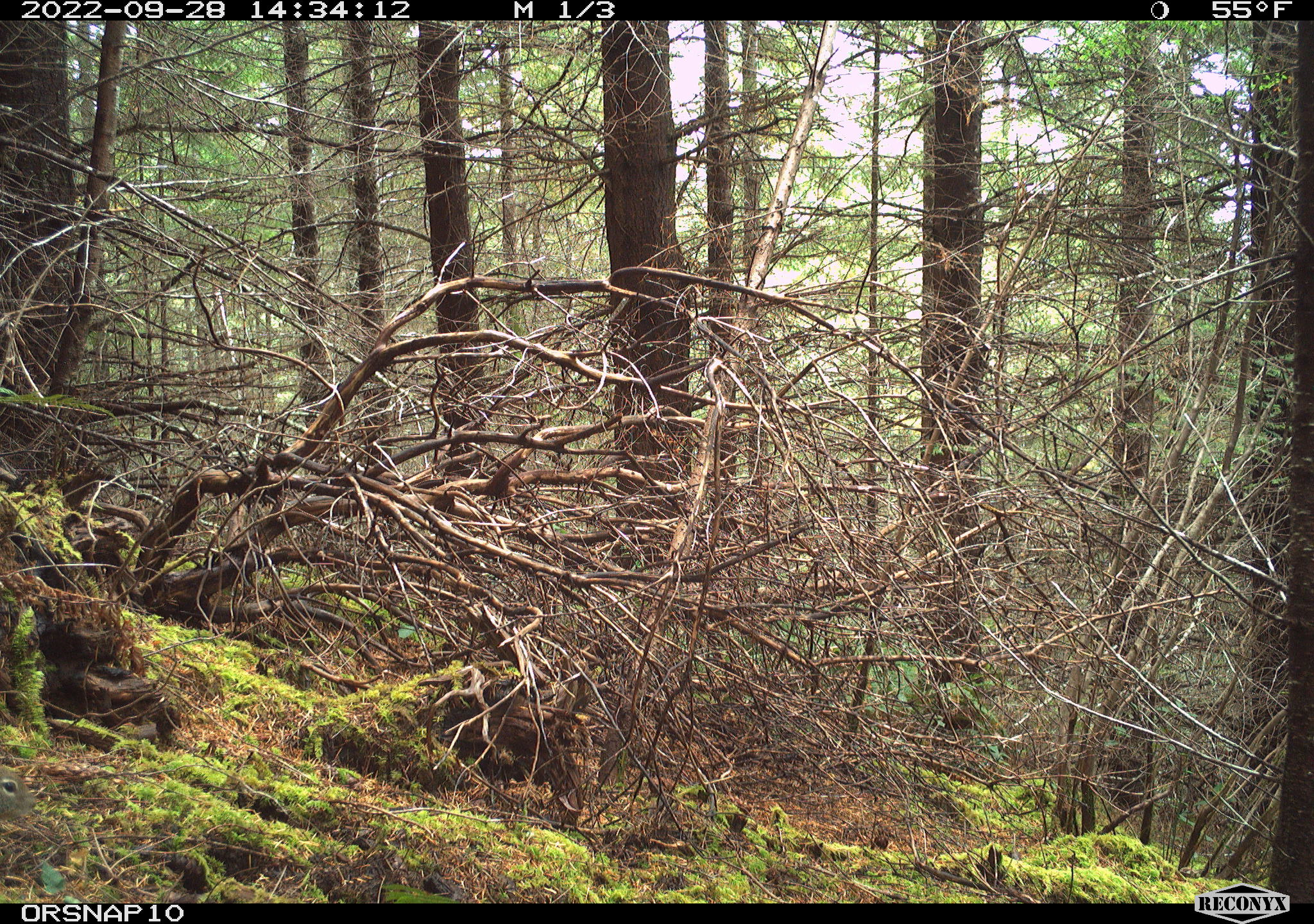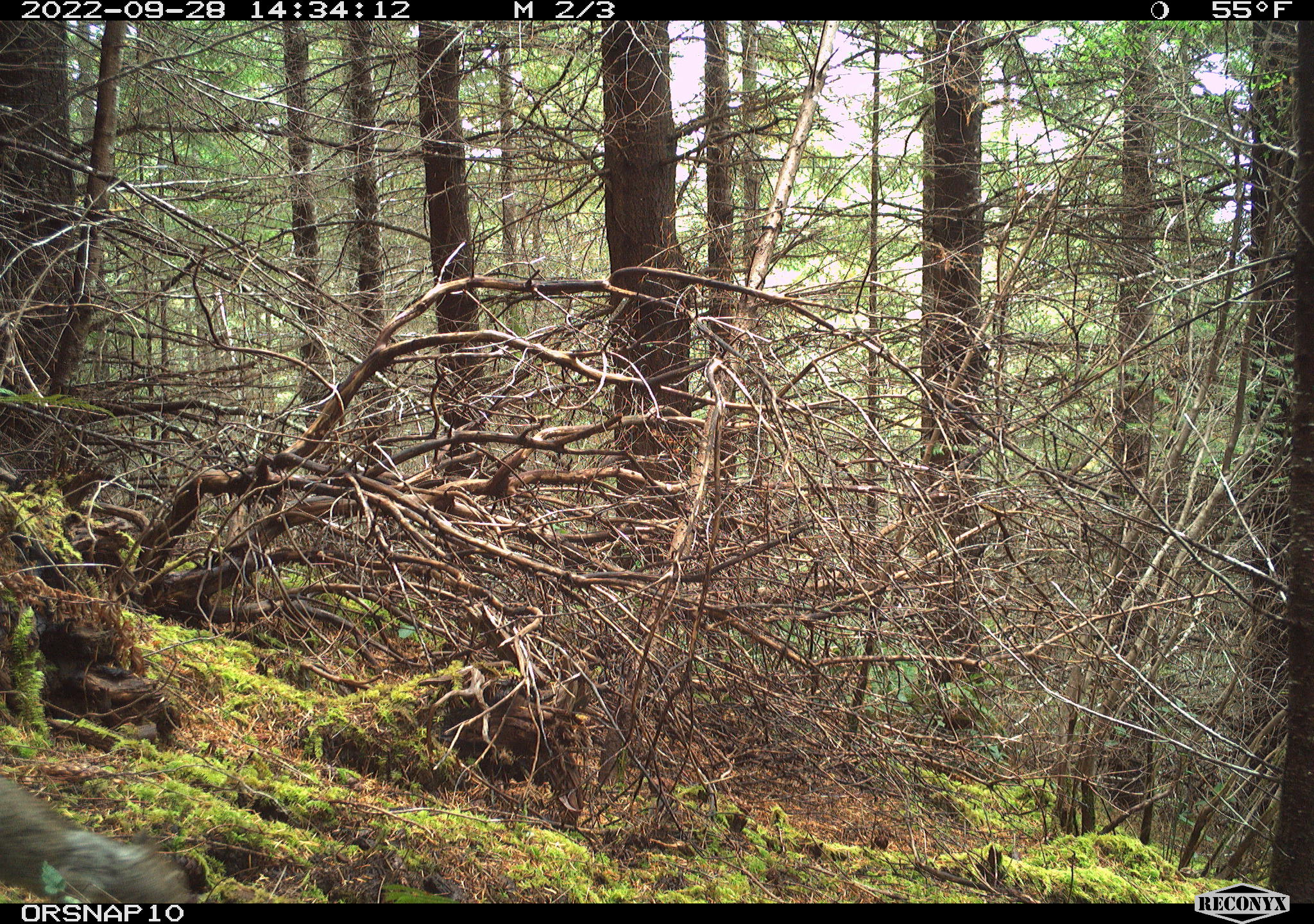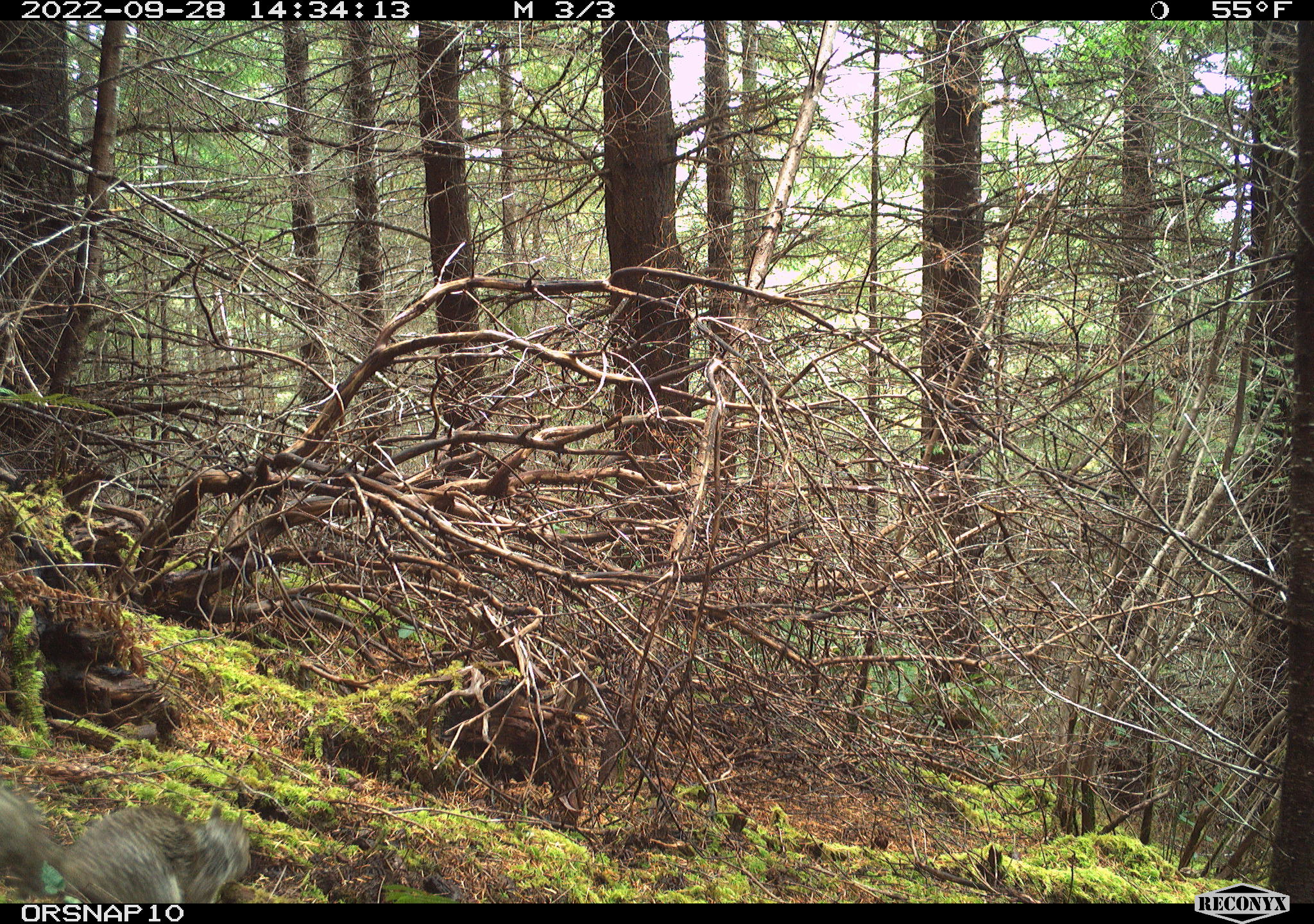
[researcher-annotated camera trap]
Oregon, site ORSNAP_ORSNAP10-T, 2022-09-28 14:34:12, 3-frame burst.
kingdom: Animalia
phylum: Chordata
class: Mammalia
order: Rodentia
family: Sciuridae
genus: Otospermophilus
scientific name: Otospermophilus beecheyi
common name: california ground squirrel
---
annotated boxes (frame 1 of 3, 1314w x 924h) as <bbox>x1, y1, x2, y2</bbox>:
california ground squirrel: <bbox>1, 760, 50, 824</bbox>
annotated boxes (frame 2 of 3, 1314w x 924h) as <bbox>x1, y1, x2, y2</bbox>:
california ground squirrel: <bbox>0, 770, 214, 901</bbox>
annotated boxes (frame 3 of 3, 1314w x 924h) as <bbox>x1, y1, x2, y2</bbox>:
california ground squirrel: <bbox>2, 784, 259, 903</bbox>